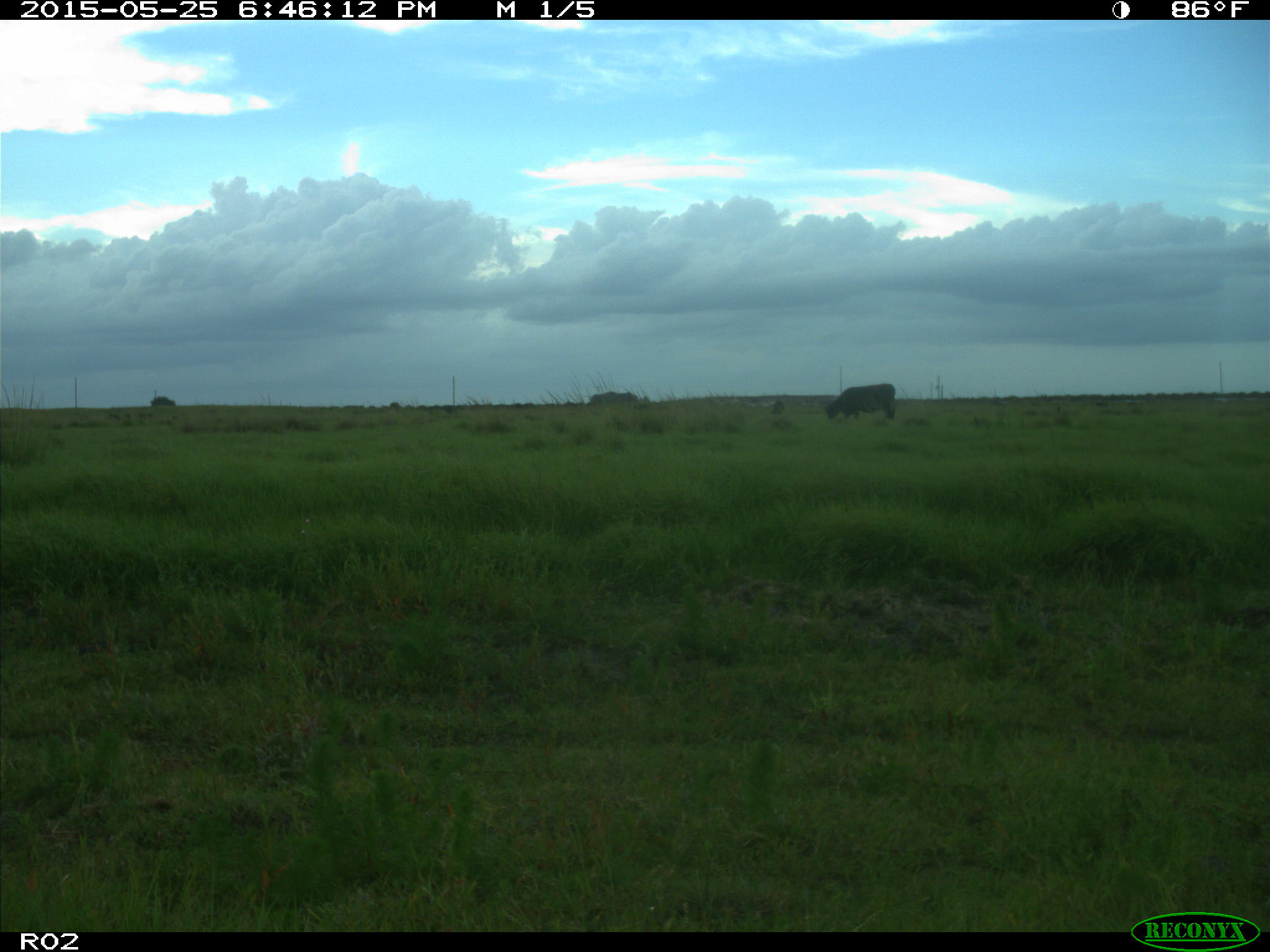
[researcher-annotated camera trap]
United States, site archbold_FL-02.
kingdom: Animalia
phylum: Chordata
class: Mammalia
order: Artiodactyla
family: Bovidae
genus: Bos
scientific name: Bos taurus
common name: domestic cow